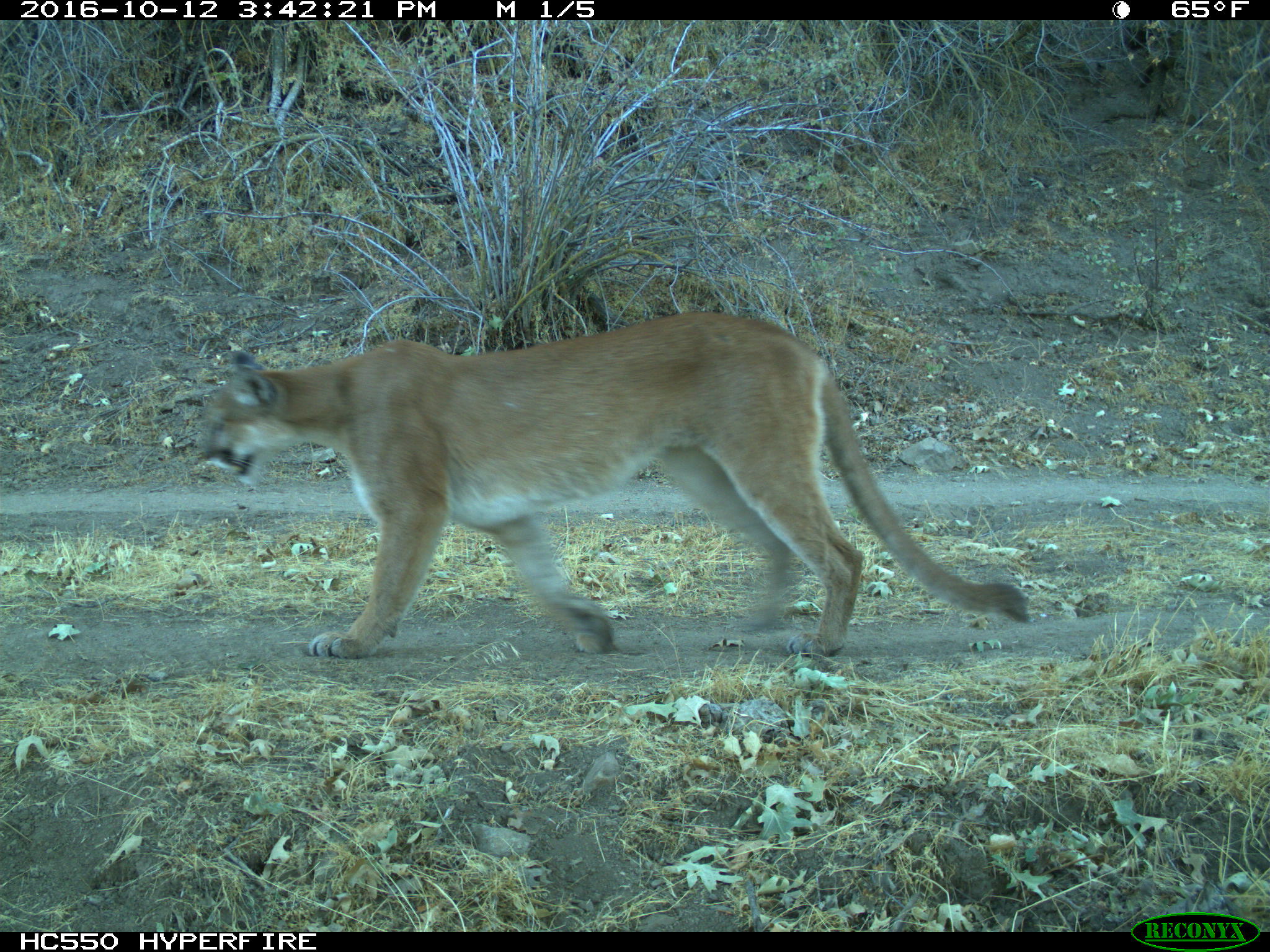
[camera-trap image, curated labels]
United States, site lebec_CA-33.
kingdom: Animalia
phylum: Chordata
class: Mammalia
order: Carnivora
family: Felidae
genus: Puma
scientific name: Puma concolor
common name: mountain lion